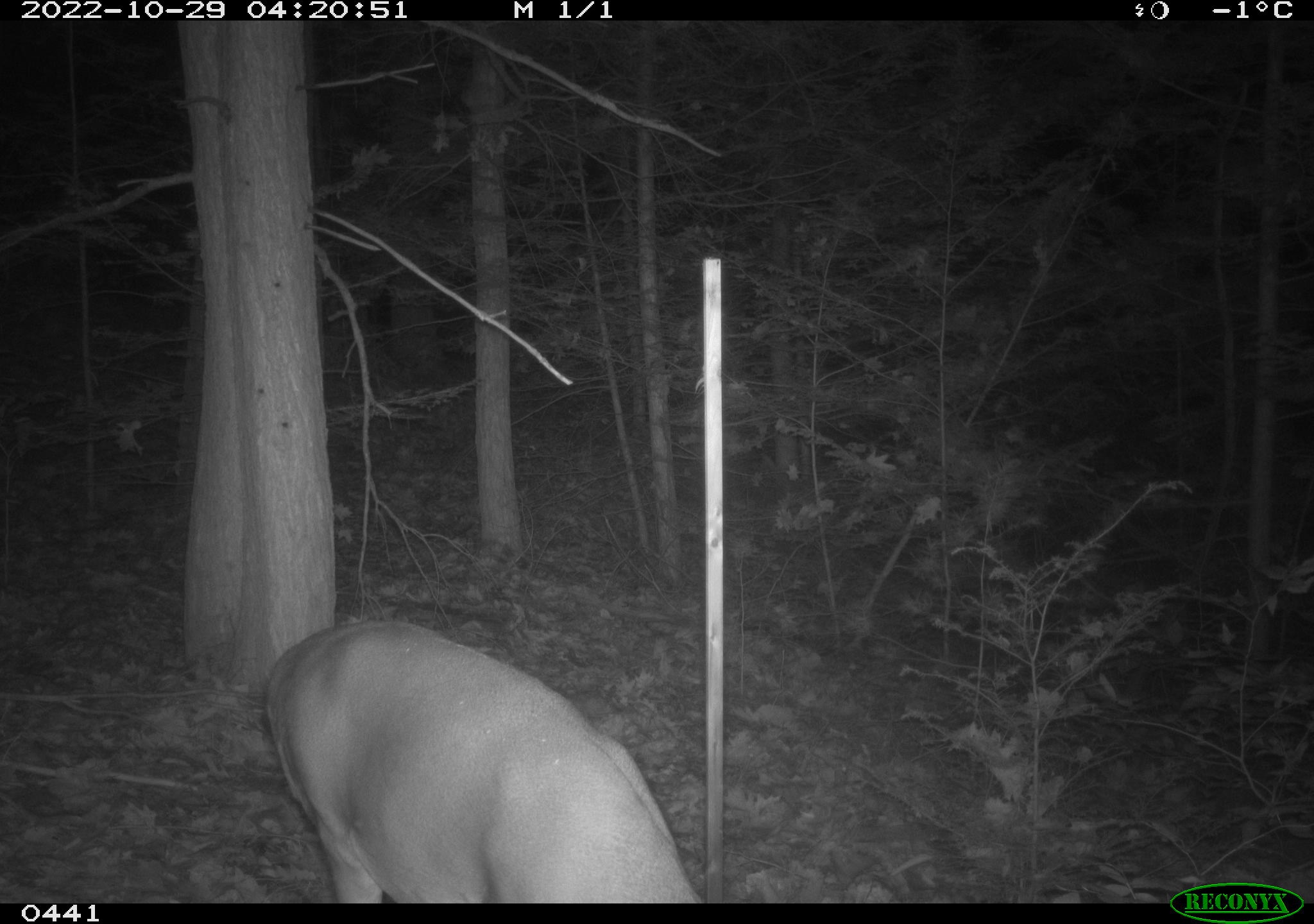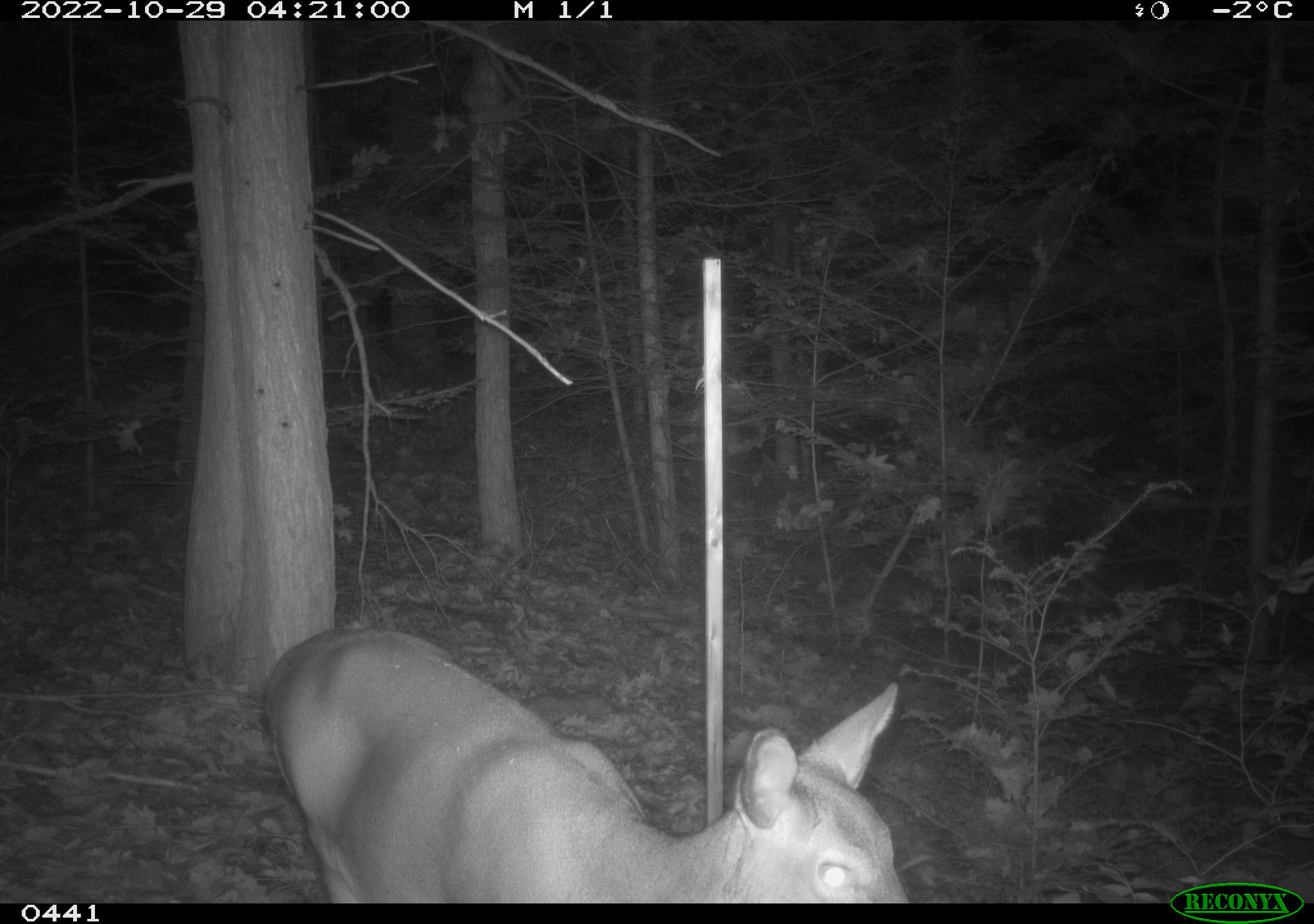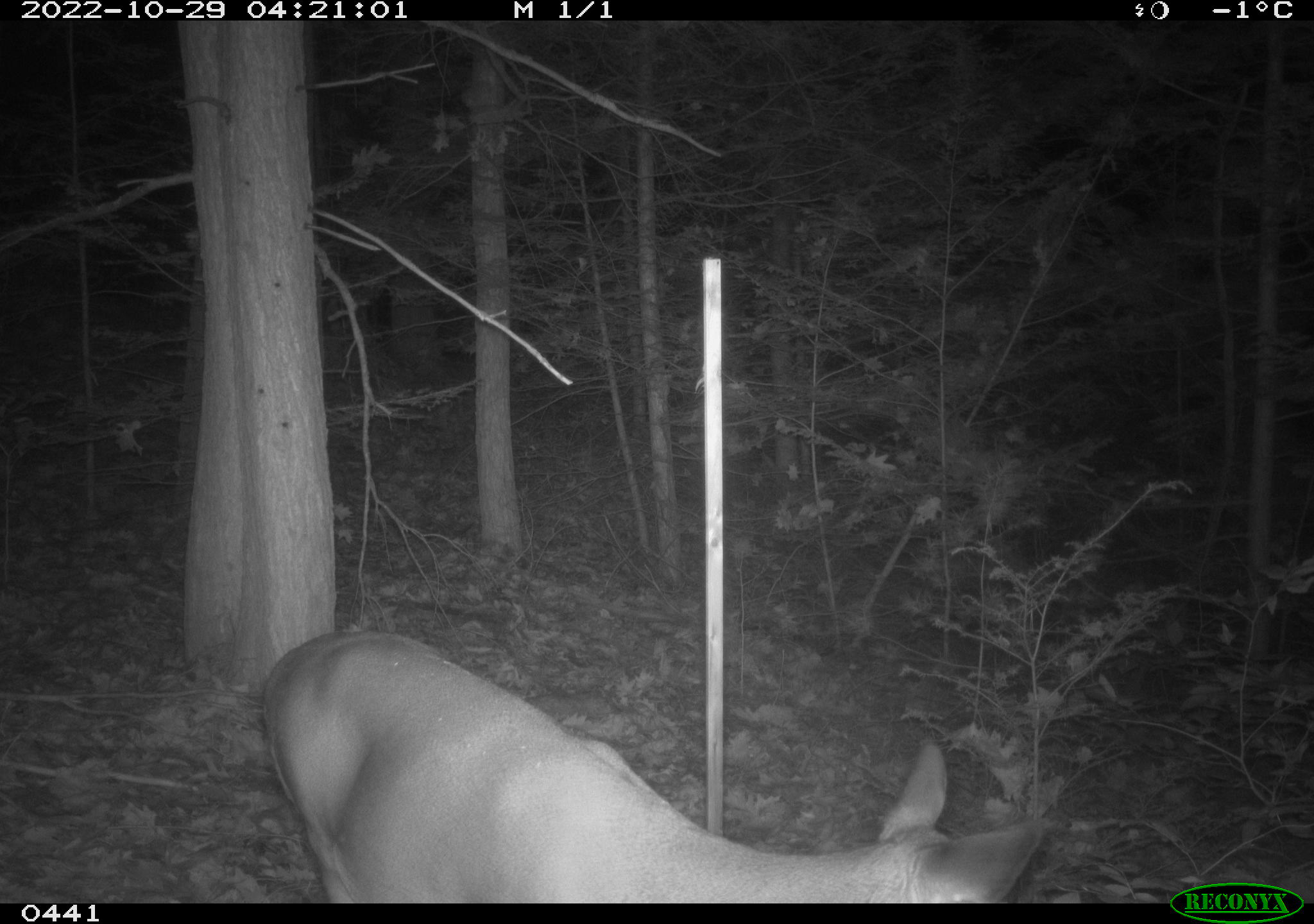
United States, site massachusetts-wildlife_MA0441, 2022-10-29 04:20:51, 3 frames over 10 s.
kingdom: Animalia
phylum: Chordata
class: Mammalia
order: Artiodactyla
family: Cervidae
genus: Odocoileus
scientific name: Odocoileus virginianus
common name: white-tailed deer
White-tailed deer (Odocoileus virginianus).